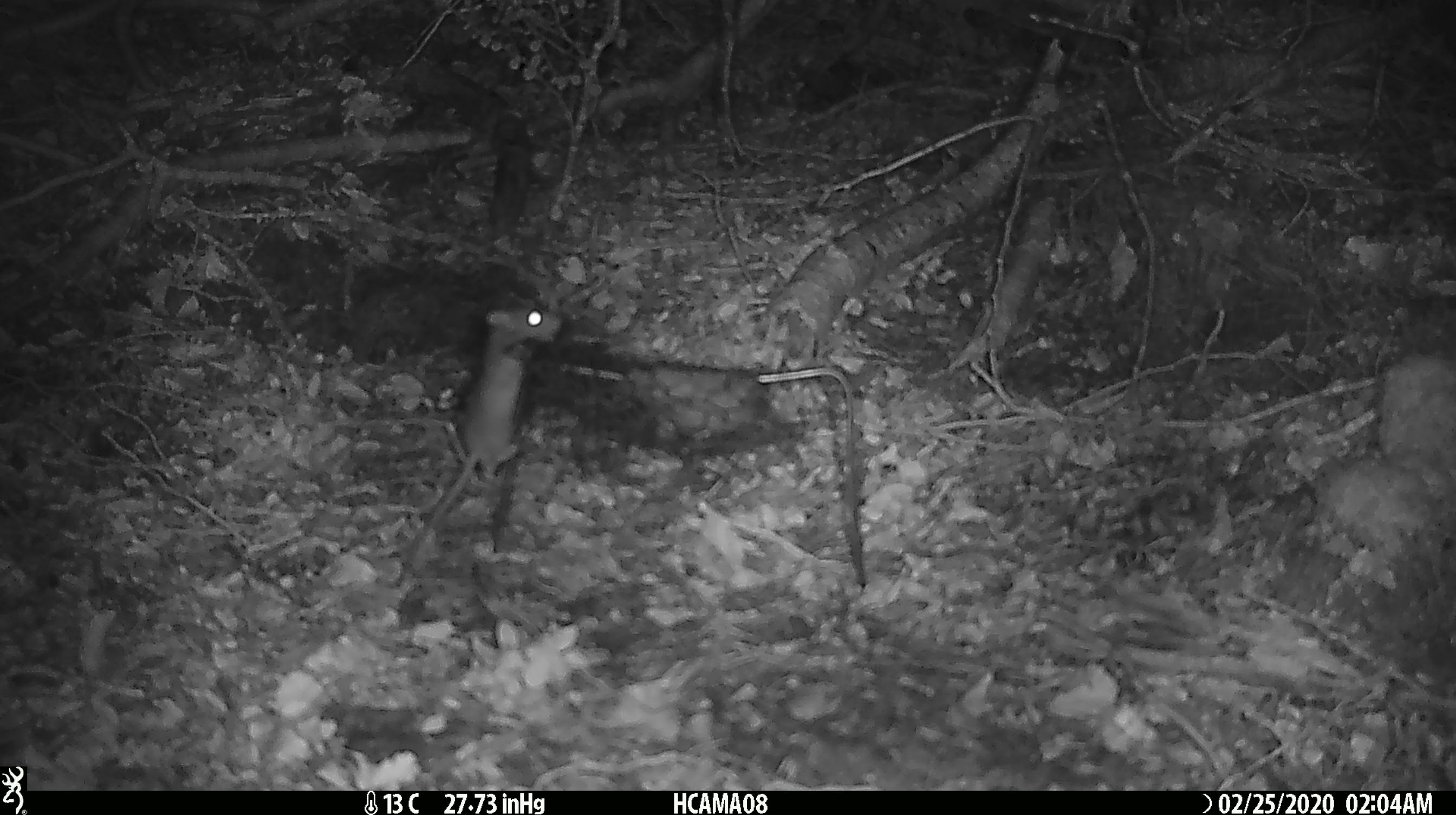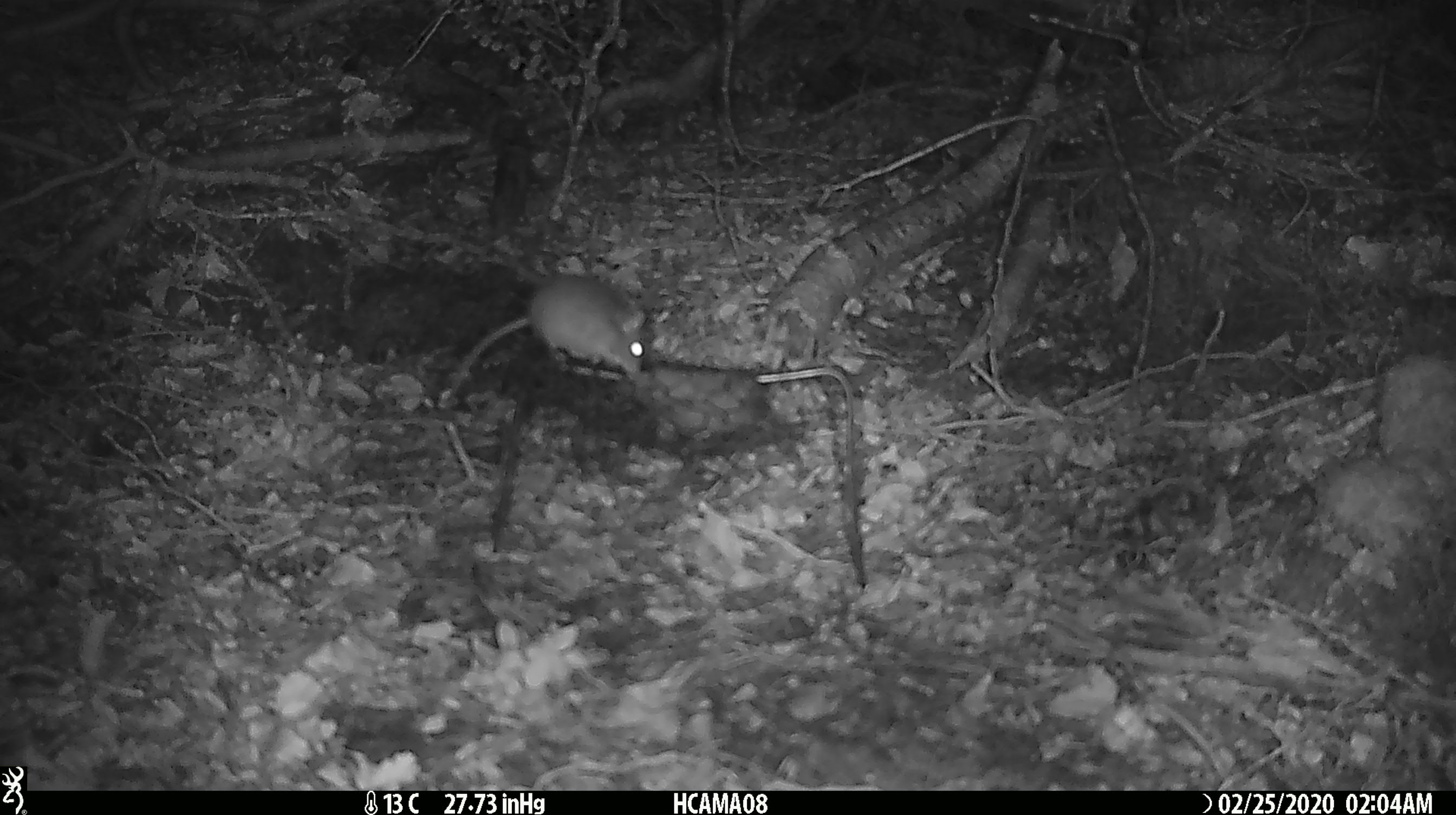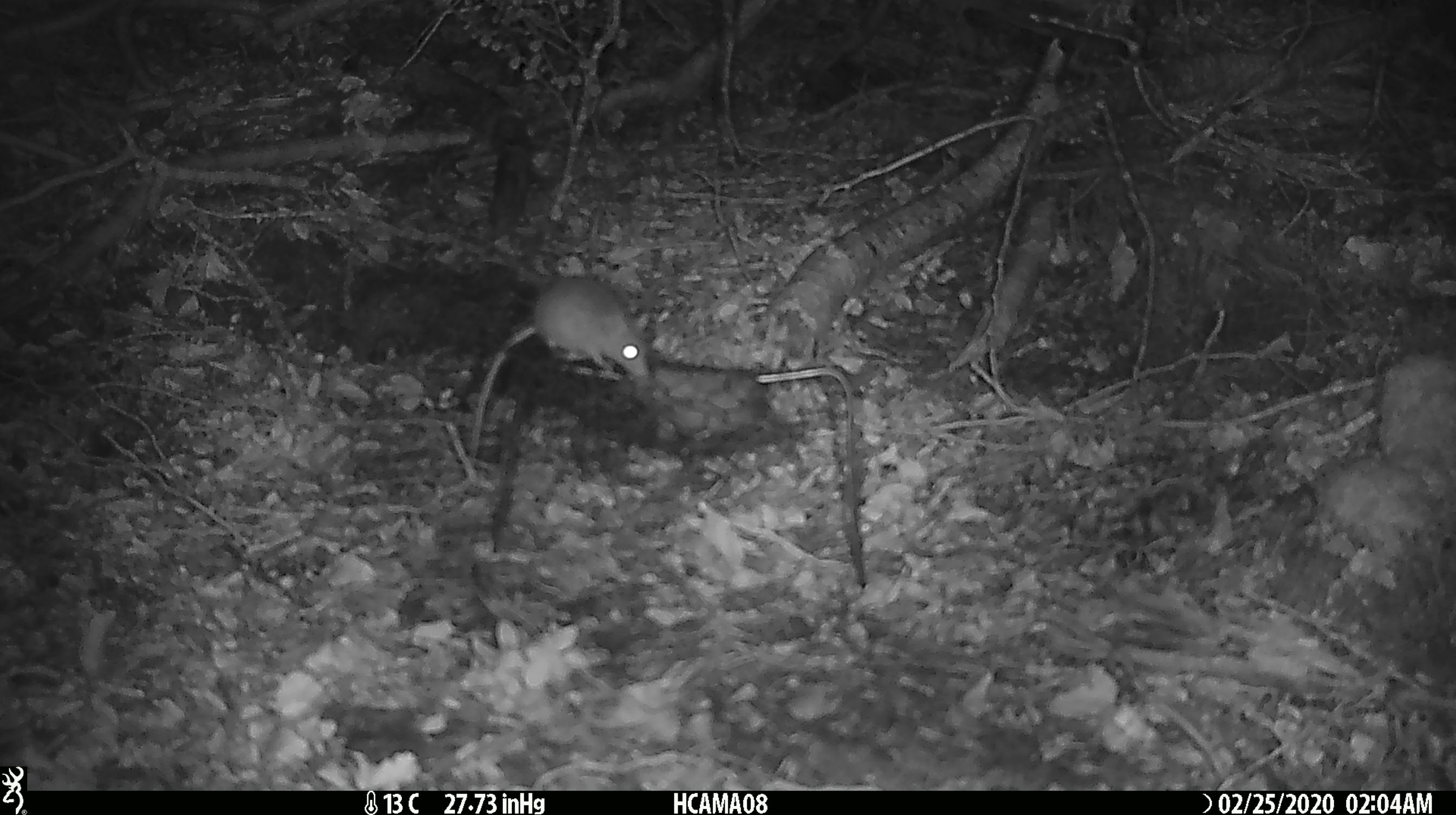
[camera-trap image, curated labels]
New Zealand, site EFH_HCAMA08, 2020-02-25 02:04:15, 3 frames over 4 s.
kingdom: Animalia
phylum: Chordata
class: Mammalia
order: Rodentia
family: Muridae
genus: Mus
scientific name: Mus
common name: mouse